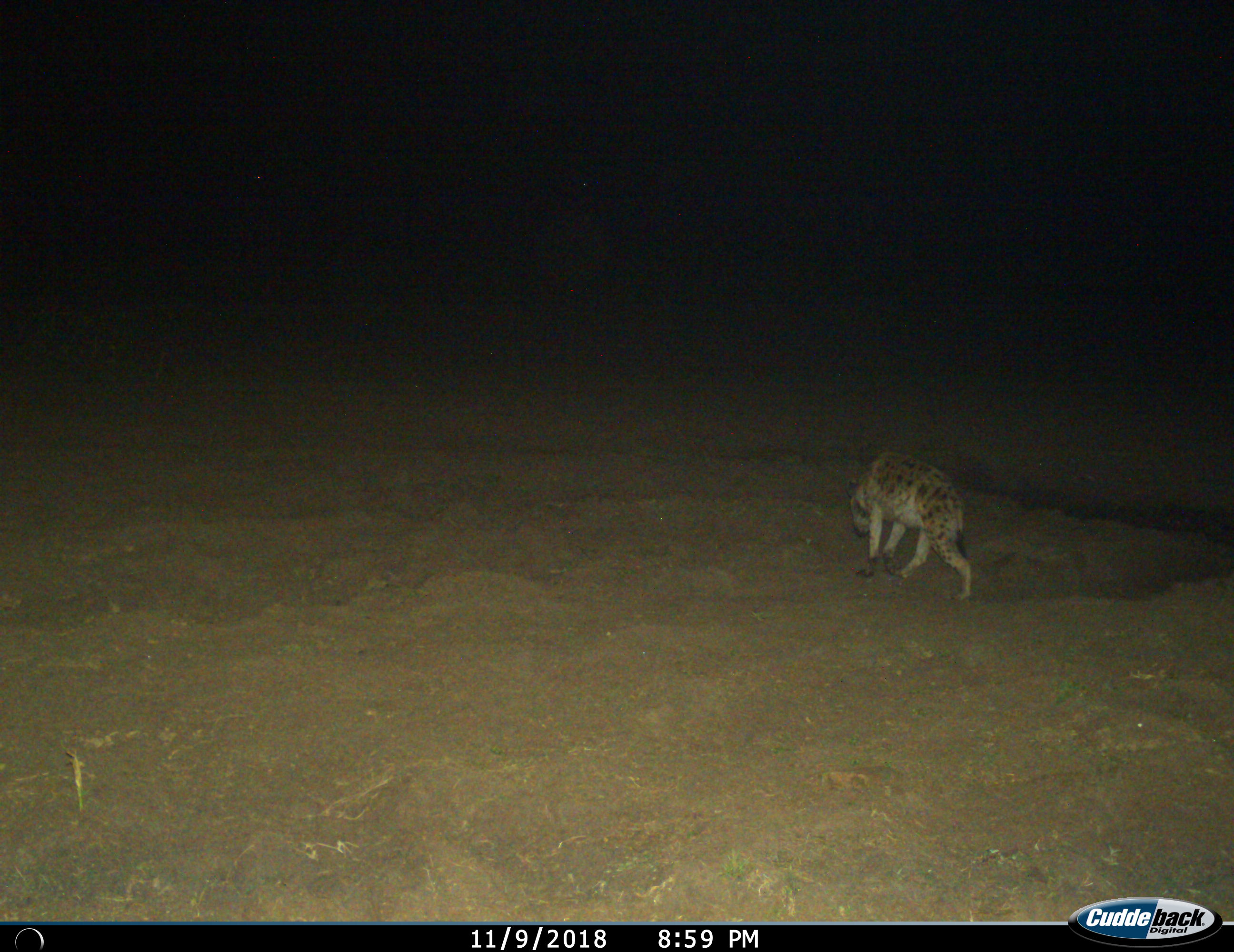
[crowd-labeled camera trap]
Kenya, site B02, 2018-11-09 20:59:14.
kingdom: Animalia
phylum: Chordata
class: Mammalia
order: Carnivora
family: Hyaenidae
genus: Crocuta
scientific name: Crocuta crocuta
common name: spotted hyena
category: hyenaspotted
Hyenaspotted (spotted hyena) (Crocuta crocuta), count 1. Behavior (volunteer vote fractions): standing 22%, resting 0%, moving 78%, interacting 0%. Young present (vote fraction): 0%. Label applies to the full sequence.